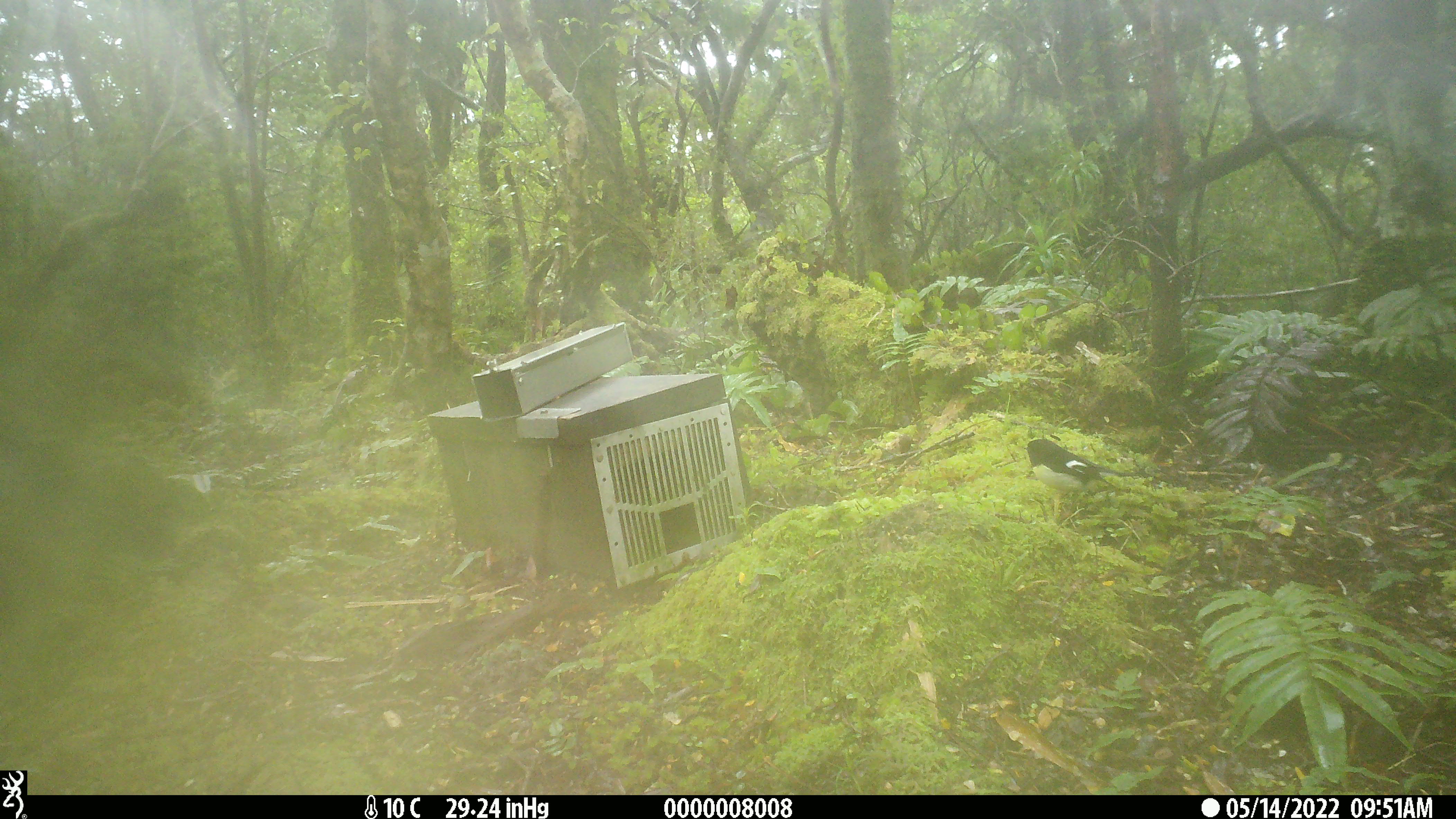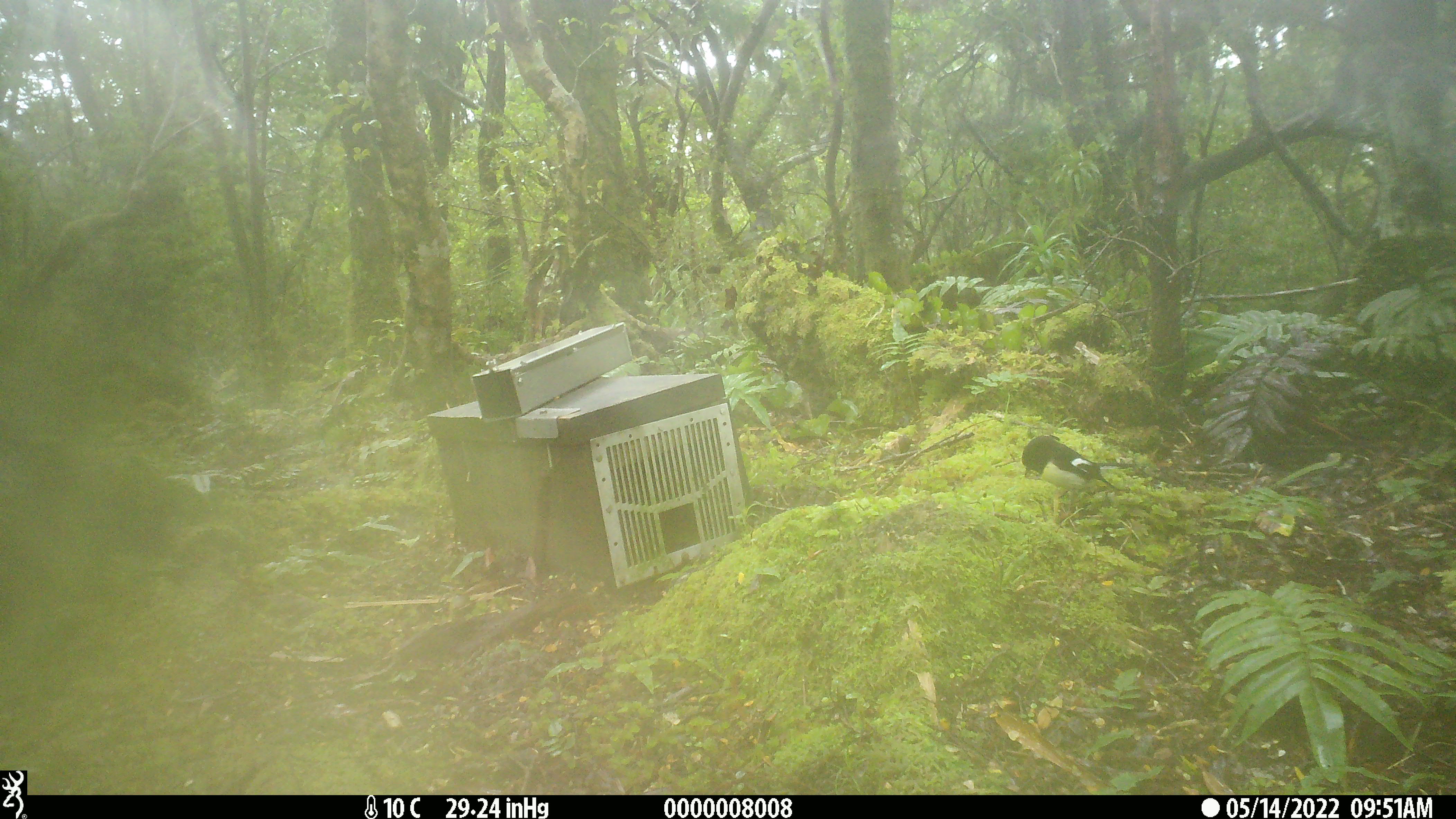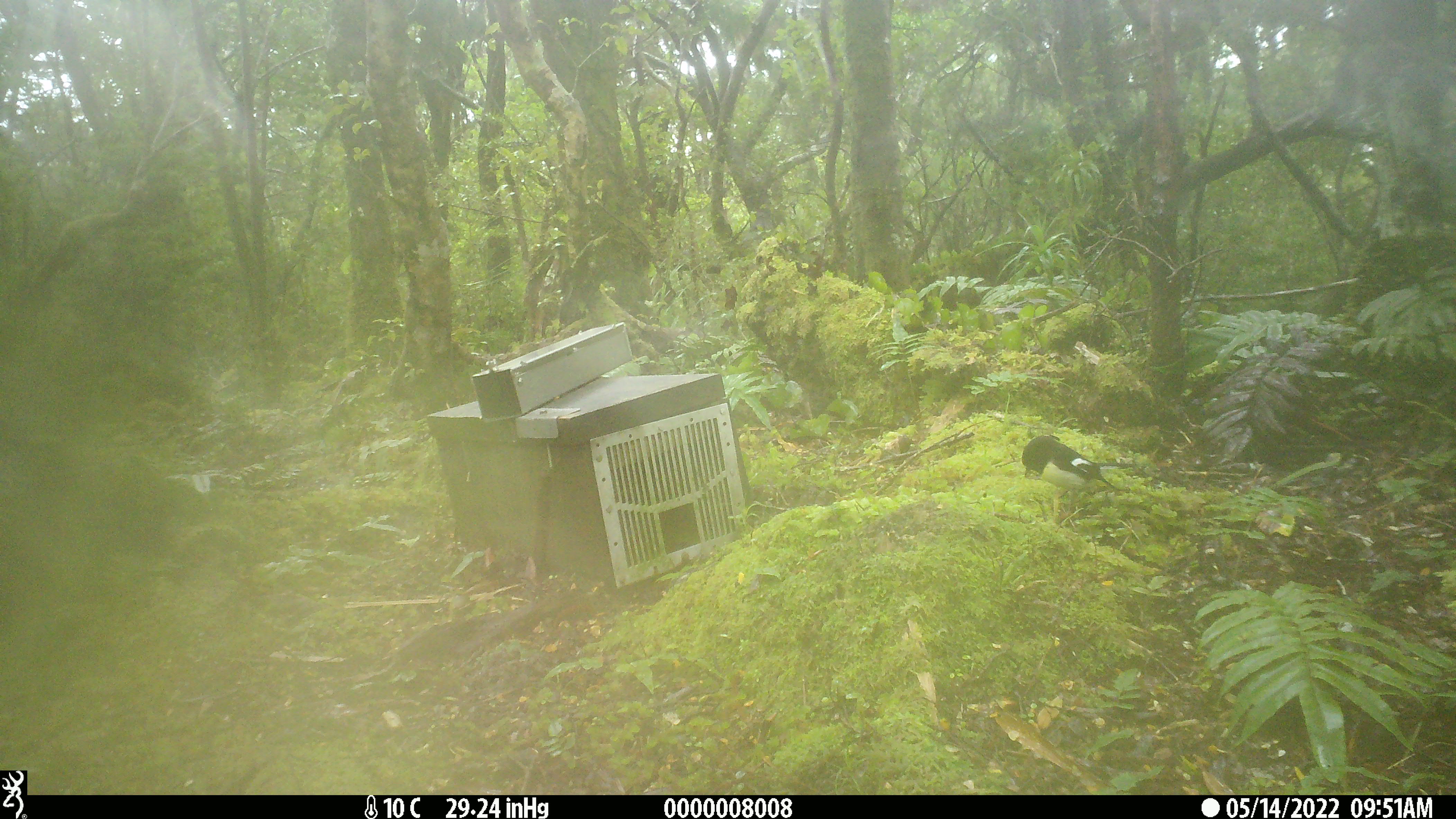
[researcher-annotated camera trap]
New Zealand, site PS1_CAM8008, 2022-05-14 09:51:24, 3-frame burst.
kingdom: Animalia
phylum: Chordata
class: Aves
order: Passeriformes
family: Petroicidae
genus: Petroica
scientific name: Petroica macrocephala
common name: tomtit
Tomtit (Petroica macrocephala).